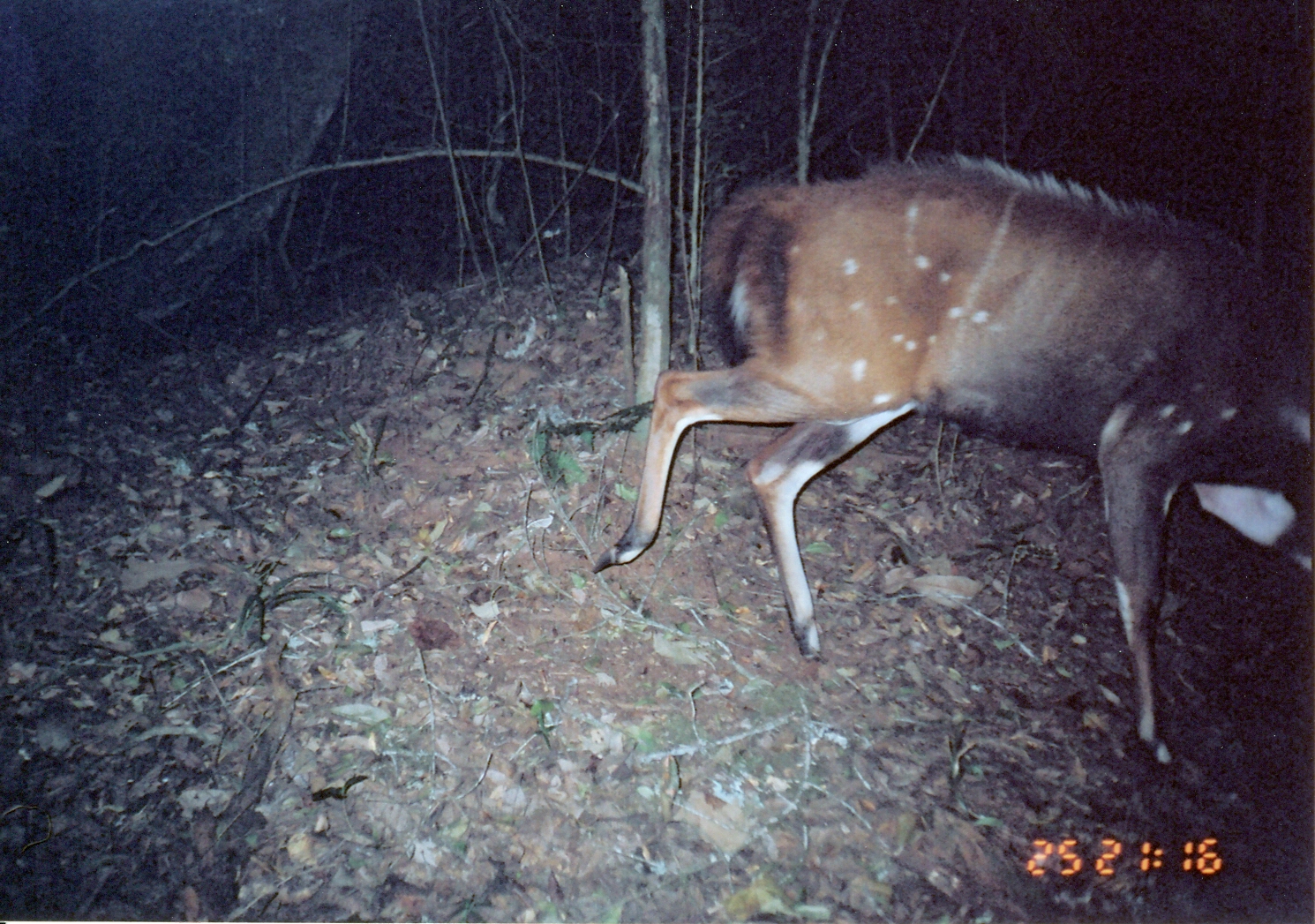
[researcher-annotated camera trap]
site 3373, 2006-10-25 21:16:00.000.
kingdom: Animalia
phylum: Chordata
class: Mammalia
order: Artiodactyla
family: Bovidae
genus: Tragelaphus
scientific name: Tragelaphus scriptus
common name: bushbuck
Tragelaphus scriptus (bushbuck), count 1.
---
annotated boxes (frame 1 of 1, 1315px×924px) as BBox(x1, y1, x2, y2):
tragelaphus scriptus: BBox(590, 146, 1315, 763)